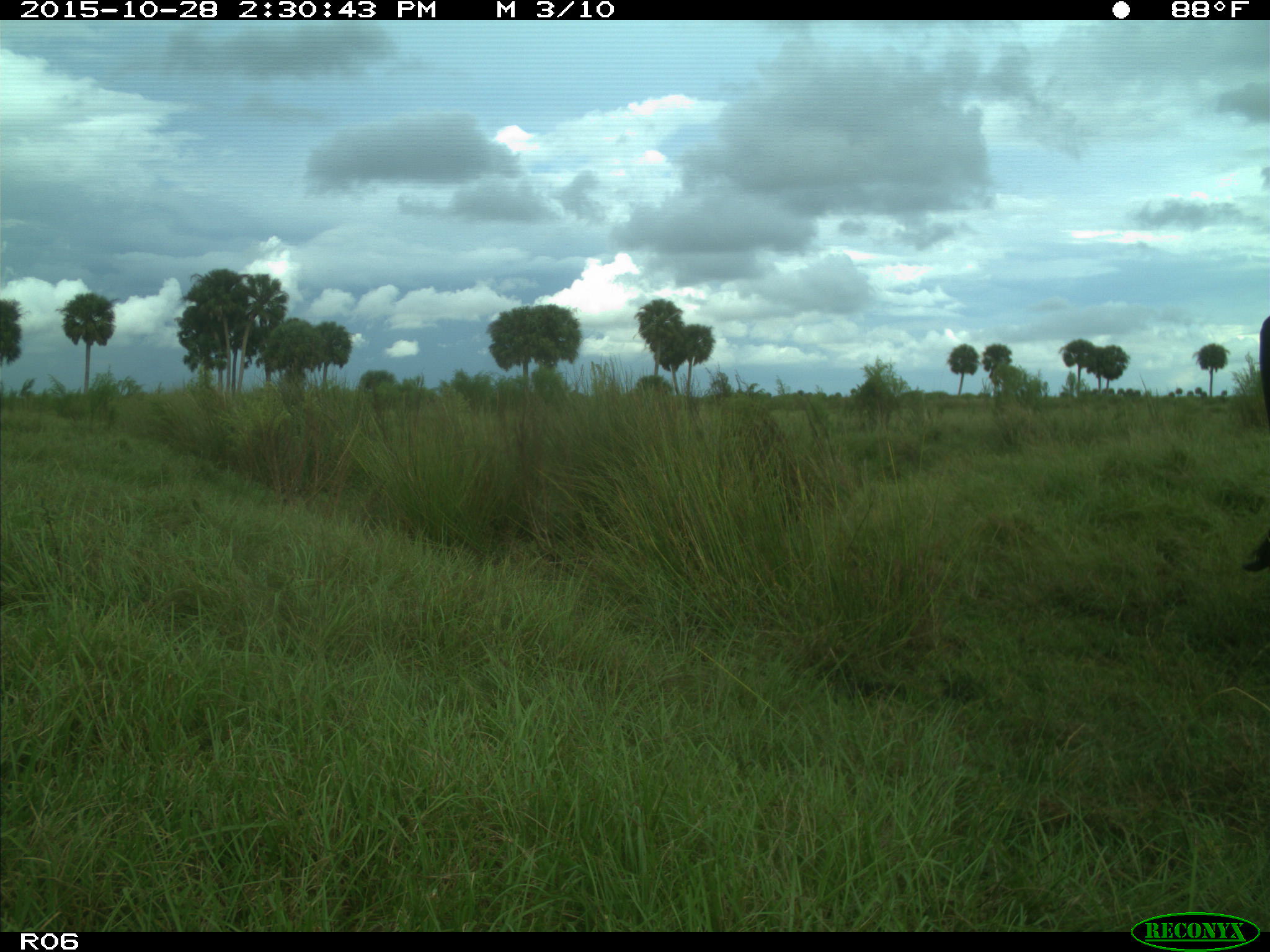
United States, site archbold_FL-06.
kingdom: Animalia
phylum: Chordata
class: Mammalia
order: Artiodactyla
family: Bovidae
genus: Bos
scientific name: Bos taurus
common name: domestic cow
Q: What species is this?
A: Bos taurus (domestic cow).